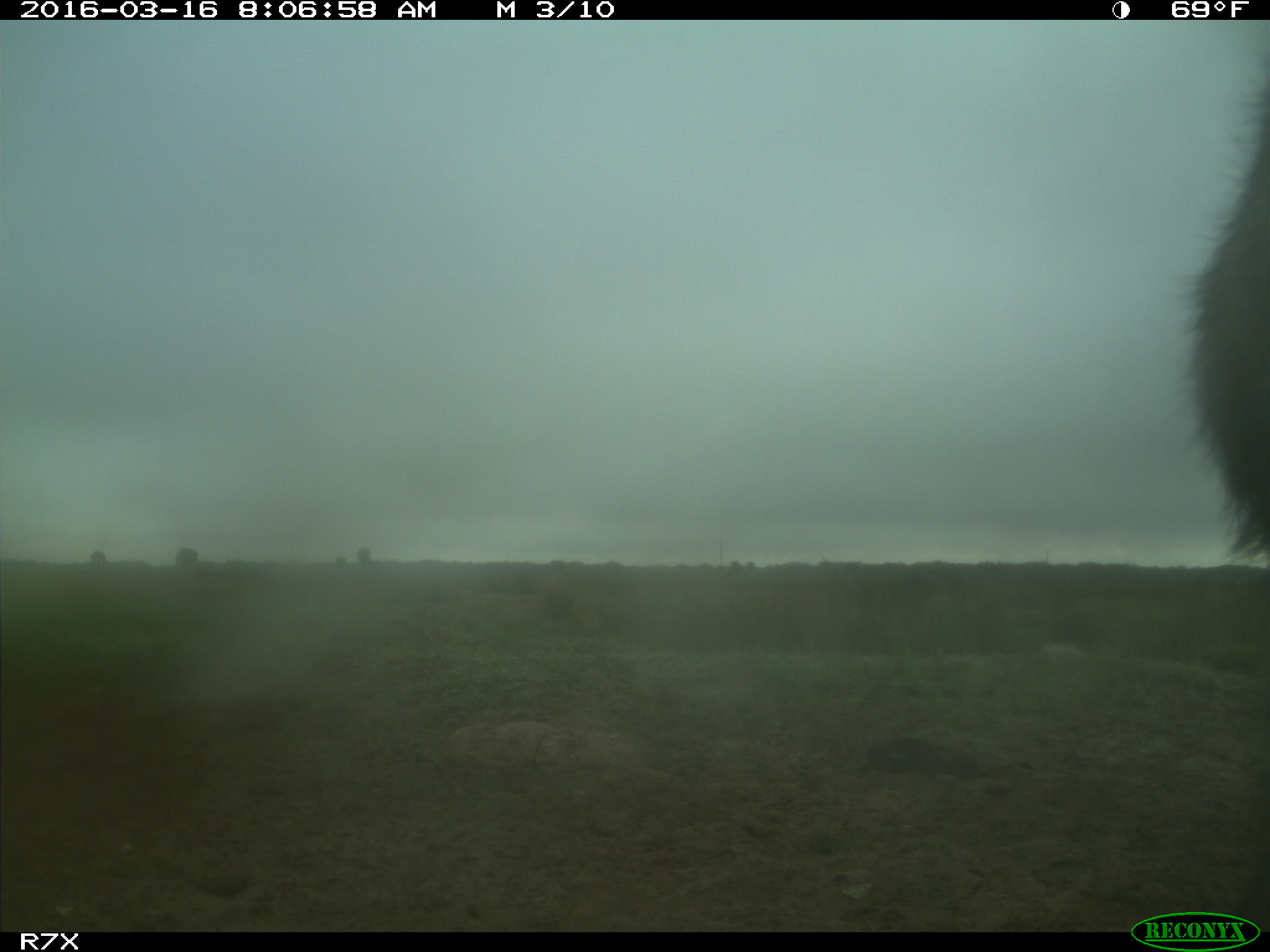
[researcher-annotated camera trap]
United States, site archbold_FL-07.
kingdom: Animalia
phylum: Chordata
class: Mammalia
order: Artiodactyla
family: Bovidae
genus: Bos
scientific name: Bos taurus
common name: domestic cow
Bos taurus (domestic cow).